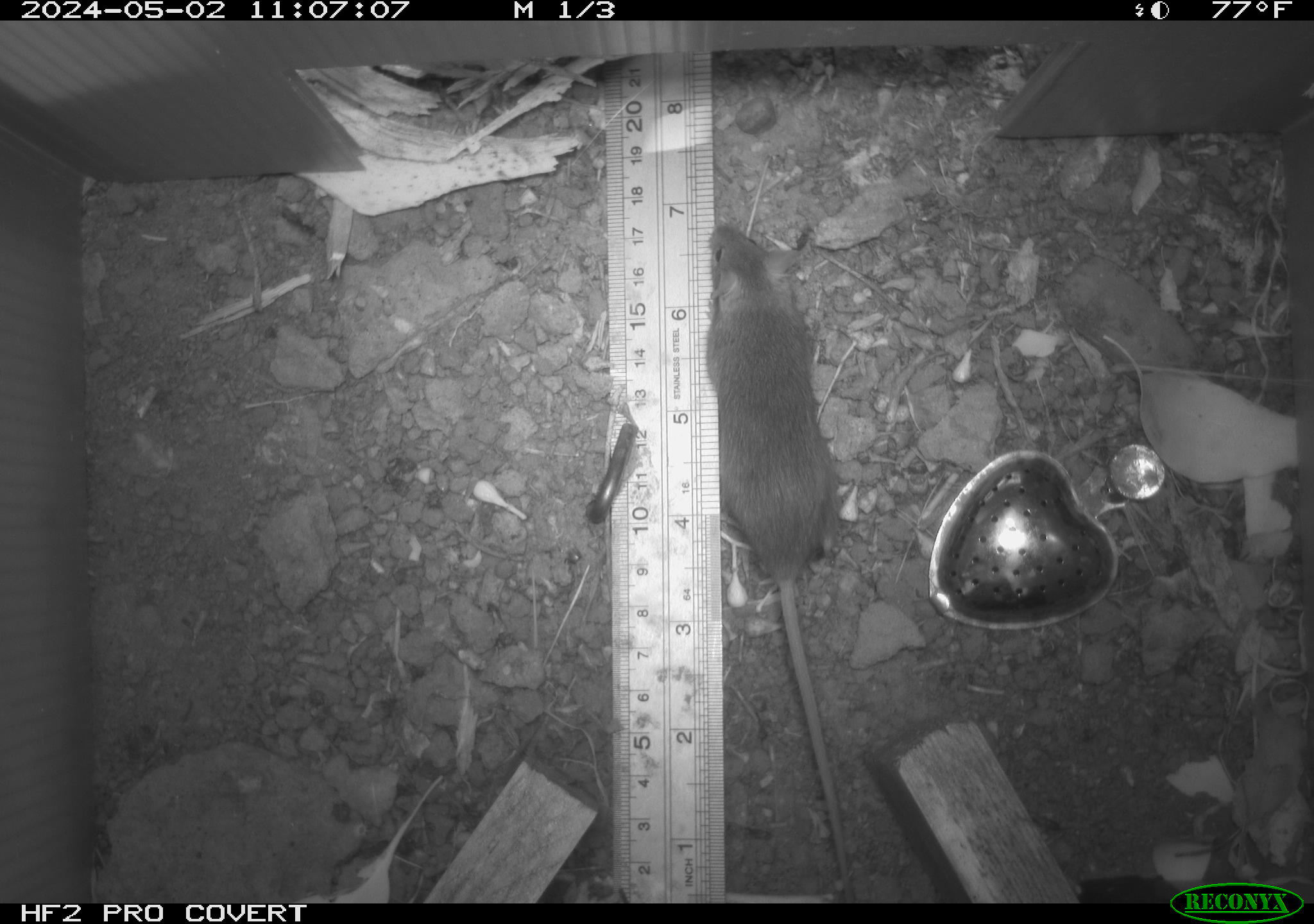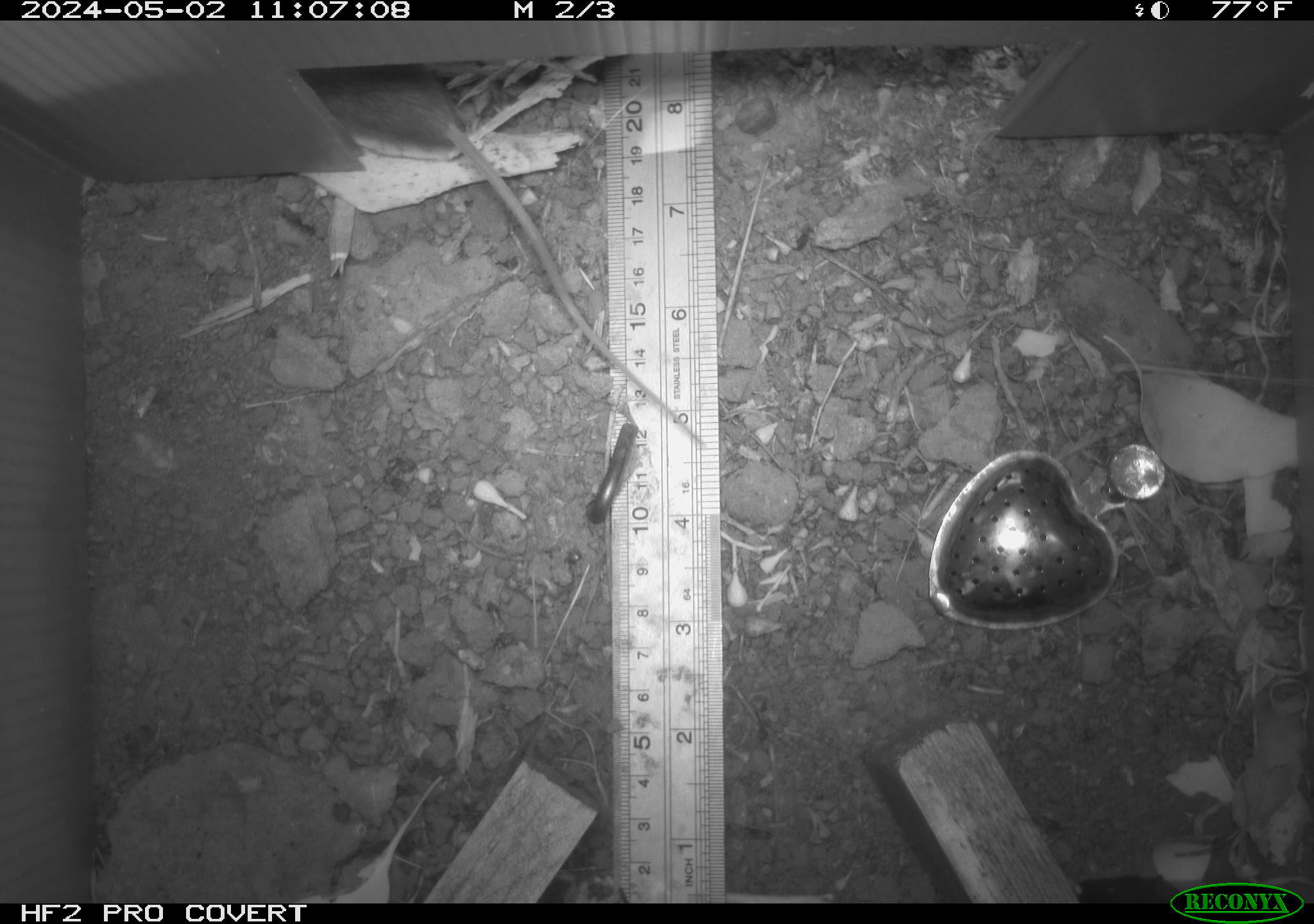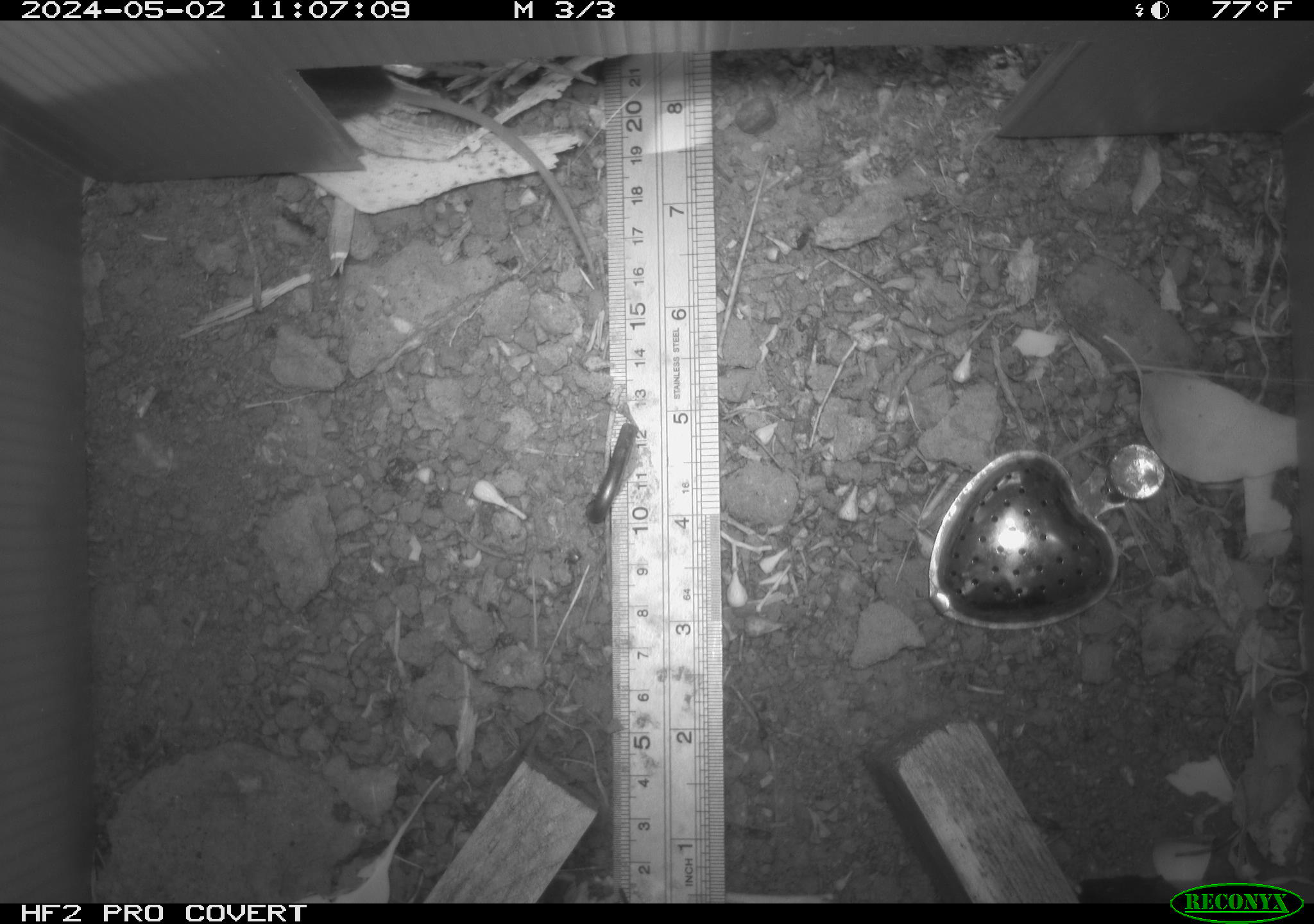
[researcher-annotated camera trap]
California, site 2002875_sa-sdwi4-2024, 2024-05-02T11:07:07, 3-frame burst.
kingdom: Animalia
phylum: Chordata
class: Mammalia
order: Rodentia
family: Muridae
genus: Mus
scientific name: Mus musculus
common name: house mouse